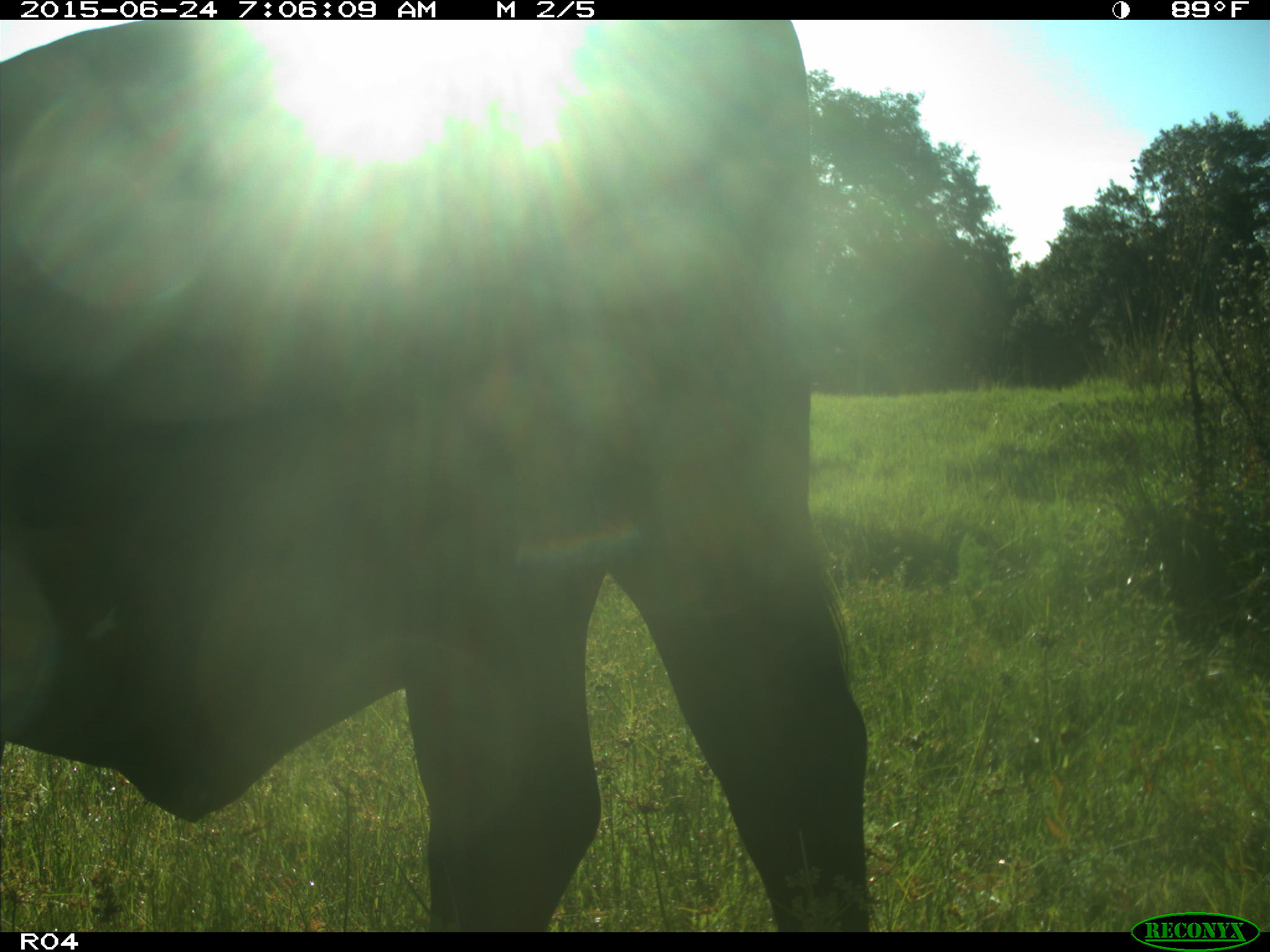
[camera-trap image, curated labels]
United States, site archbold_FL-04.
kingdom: Animalia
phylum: Chordata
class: Mammalia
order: Artiodactyla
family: Bovidae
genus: Bos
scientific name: Bos taurus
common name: domestic cow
Bos taurus (domestic cow).